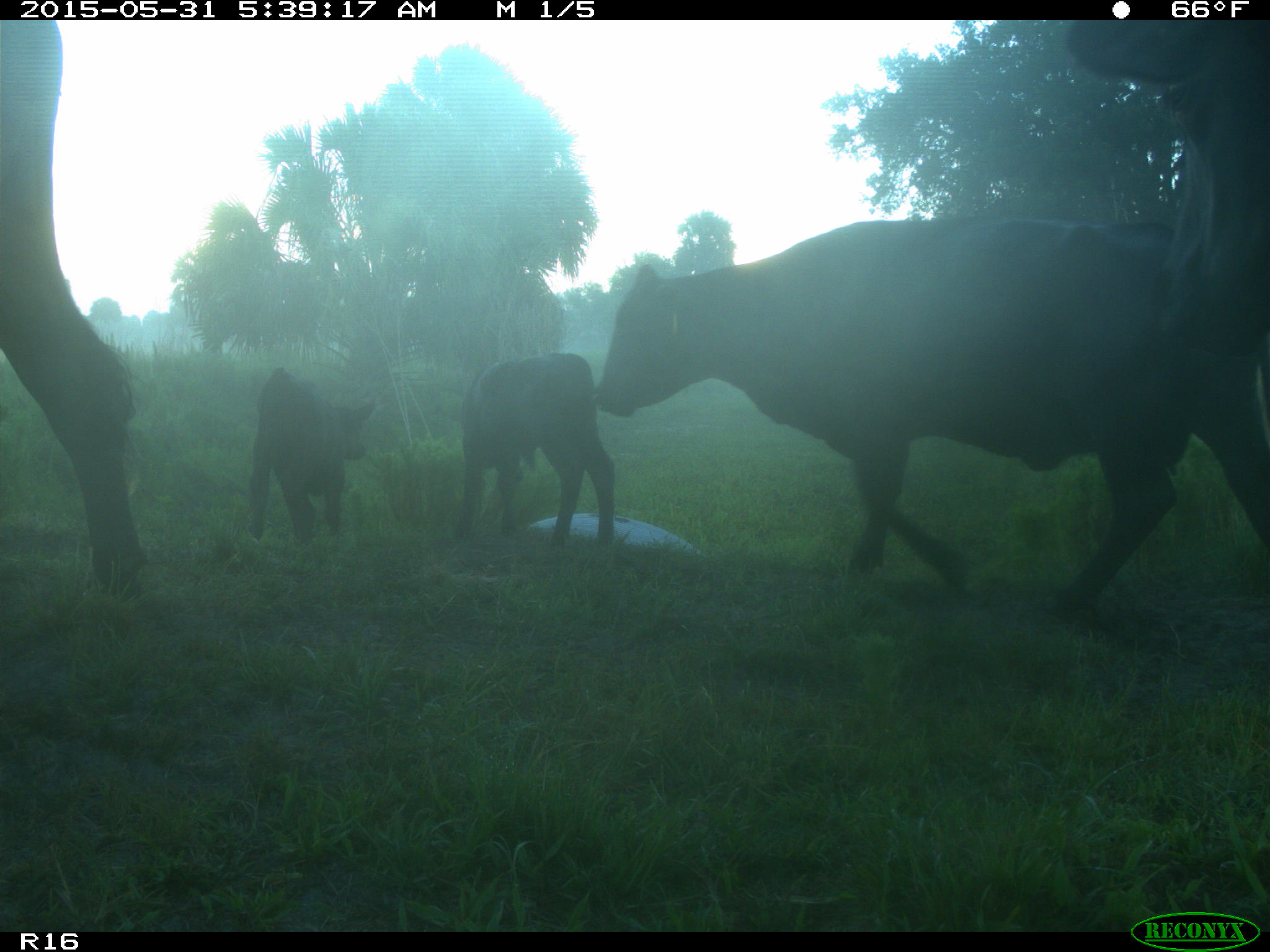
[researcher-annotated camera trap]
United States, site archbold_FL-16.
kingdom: Animalia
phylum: Chordata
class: Mammalia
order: Artiodactyla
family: Bovidae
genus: Bos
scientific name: Bos taurus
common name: domestic cow